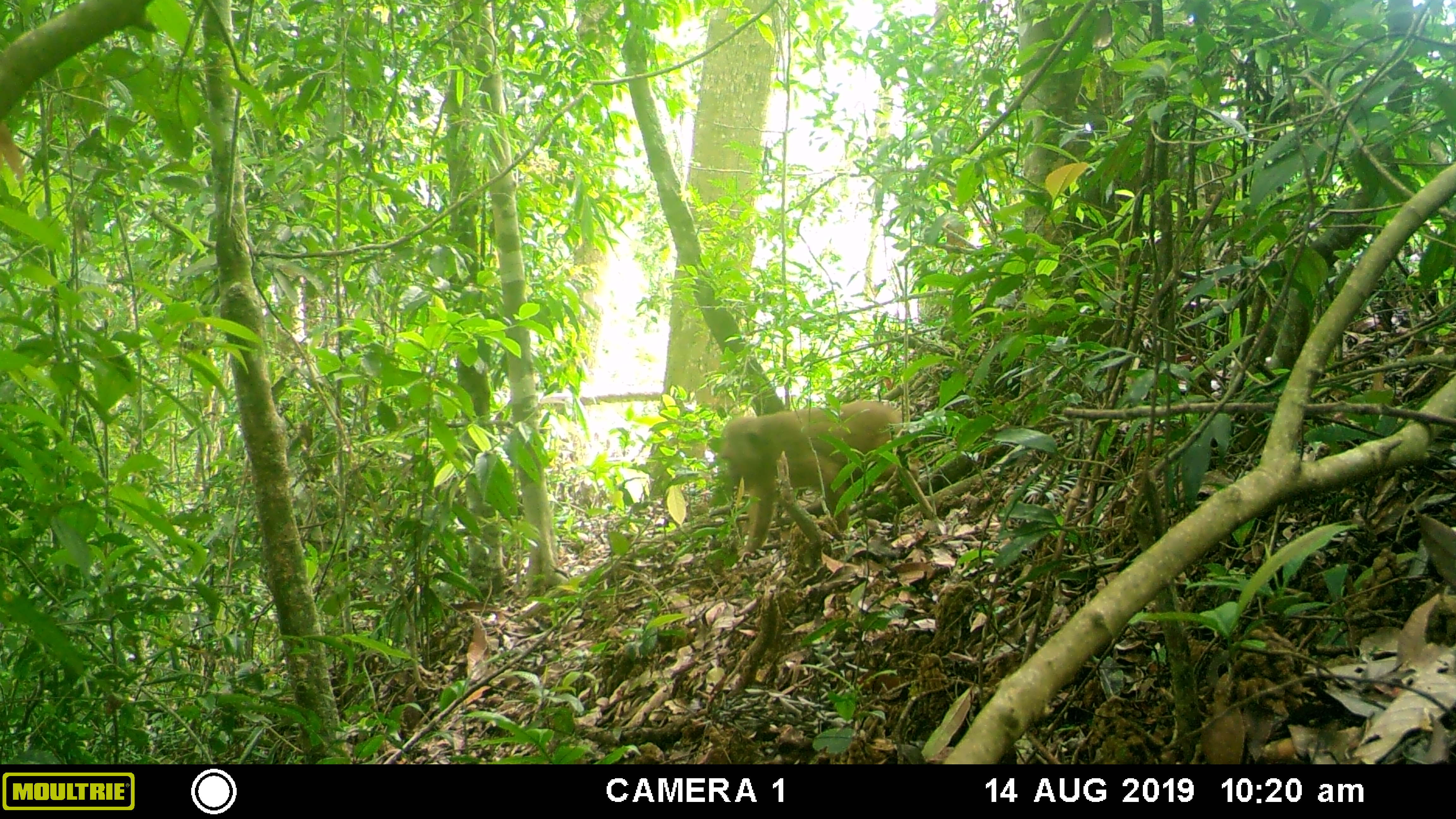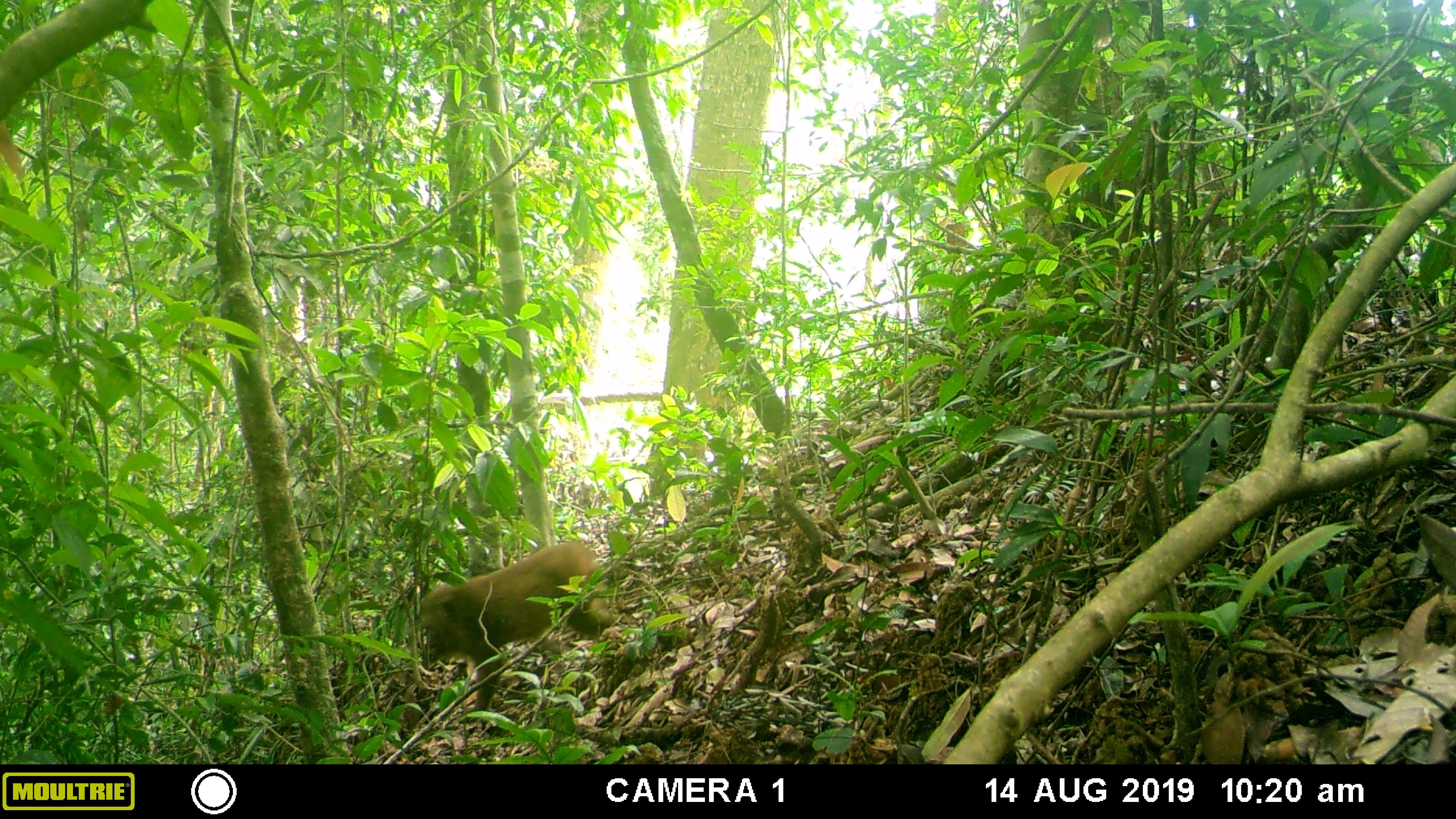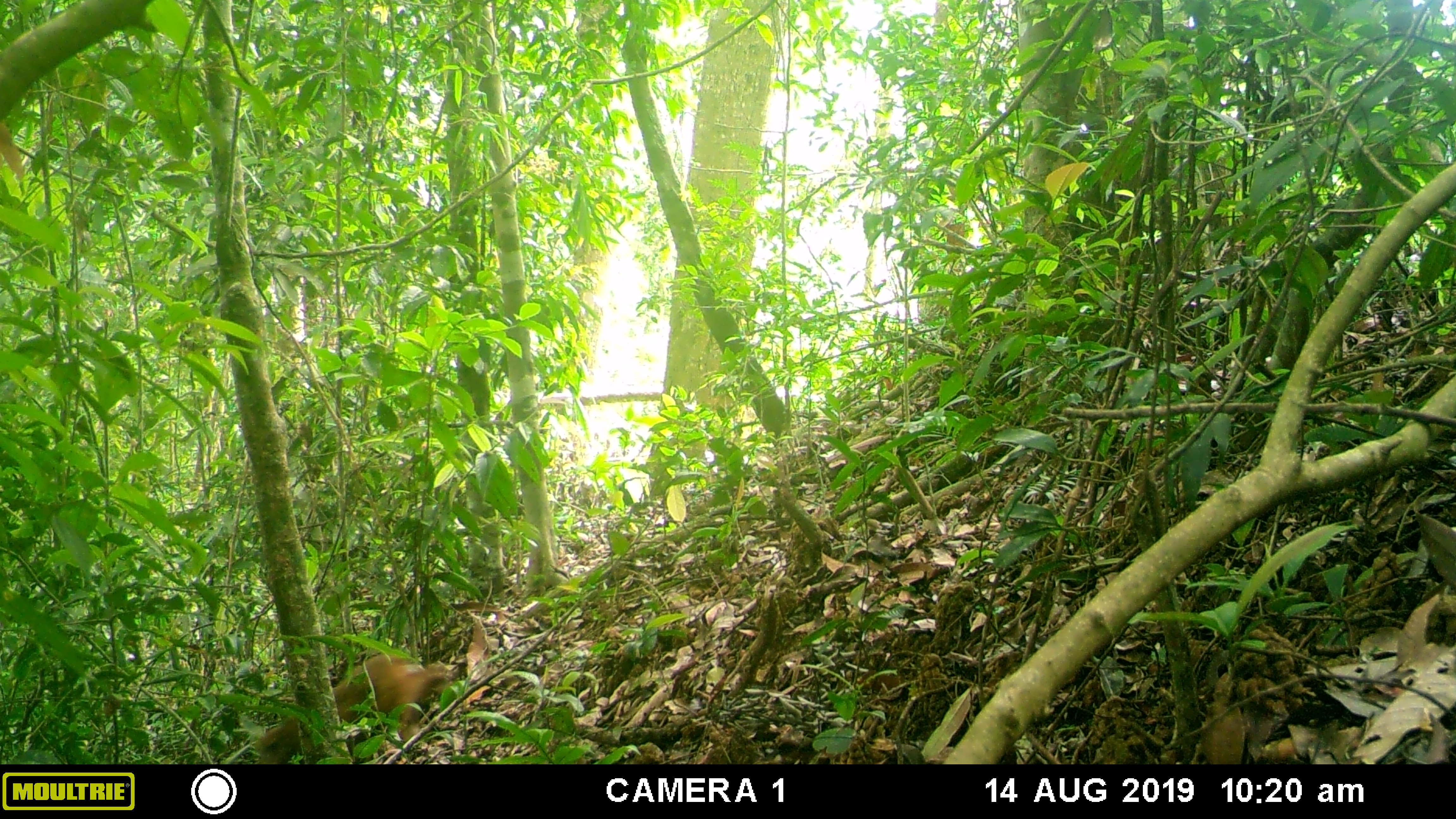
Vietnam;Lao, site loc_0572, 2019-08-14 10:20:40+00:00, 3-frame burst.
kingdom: Animalia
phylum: Chordata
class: Mammalia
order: Primates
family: Cercopithecidae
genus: Macaca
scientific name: Macaca arctoides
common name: stump-tailed macaque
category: stump tailed macaque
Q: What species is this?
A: Stump tailed macaque (stump-tailed macaque) (Macaca arctoides).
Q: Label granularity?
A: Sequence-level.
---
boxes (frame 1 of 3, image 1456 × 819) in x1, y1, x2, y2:
stump tailed macaque: 719, 400, 919, 559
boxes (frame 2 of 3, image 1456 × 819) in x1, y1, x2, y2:
stump tailed macaque: 419, 539, 626, 712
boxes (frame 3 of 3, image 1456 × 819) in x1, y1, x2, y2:
stump tailed macaque: 256, 652, 447, 765